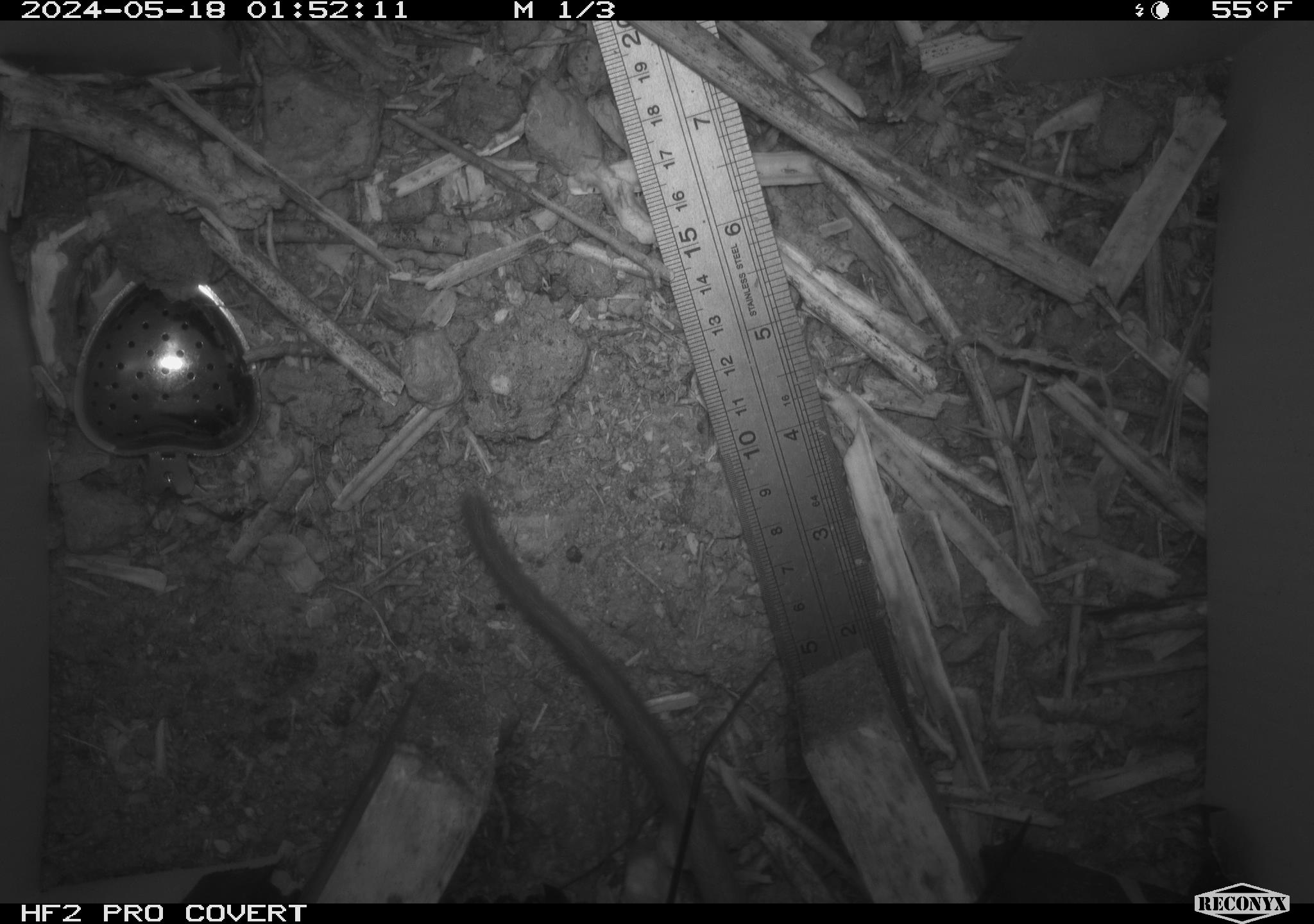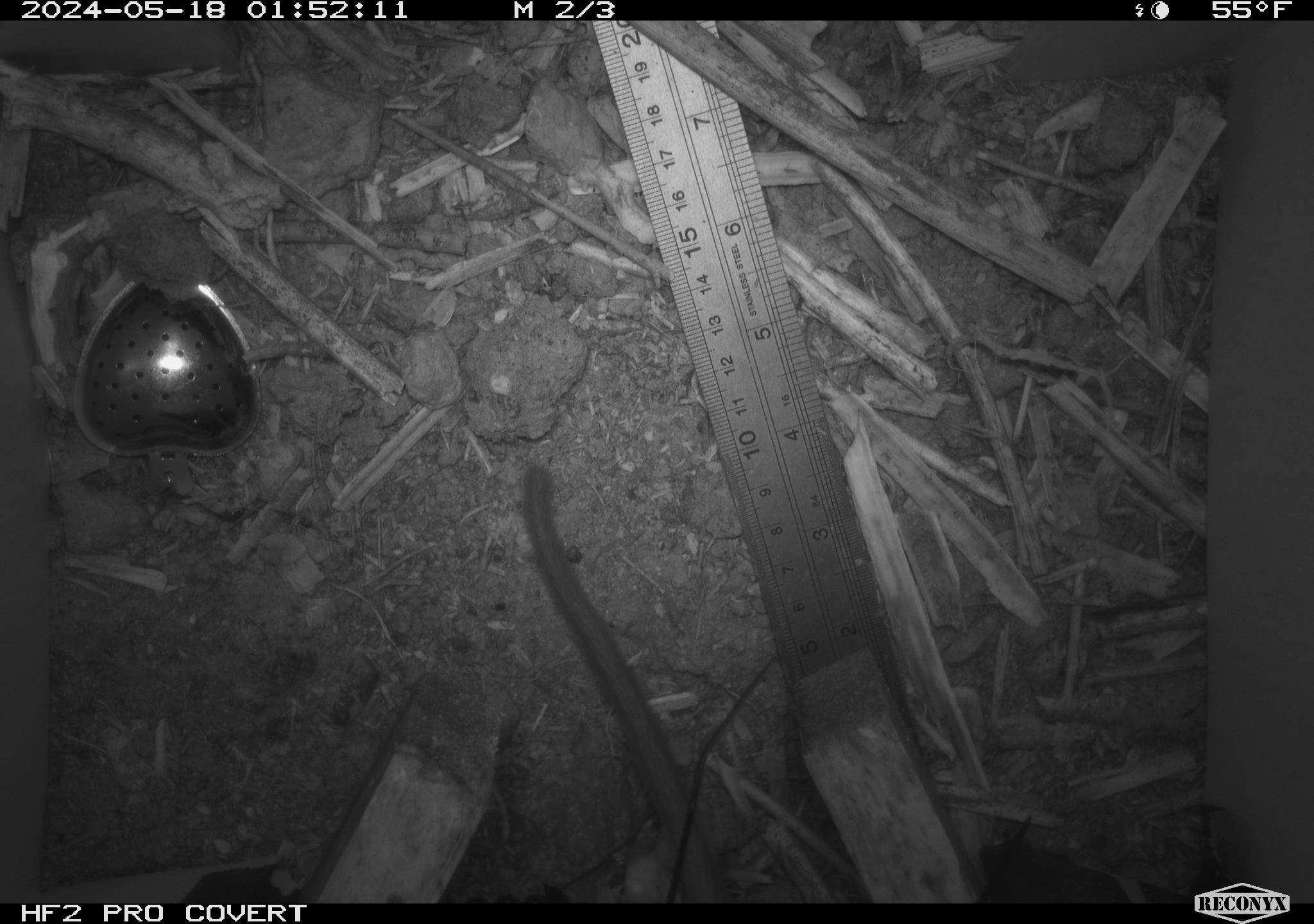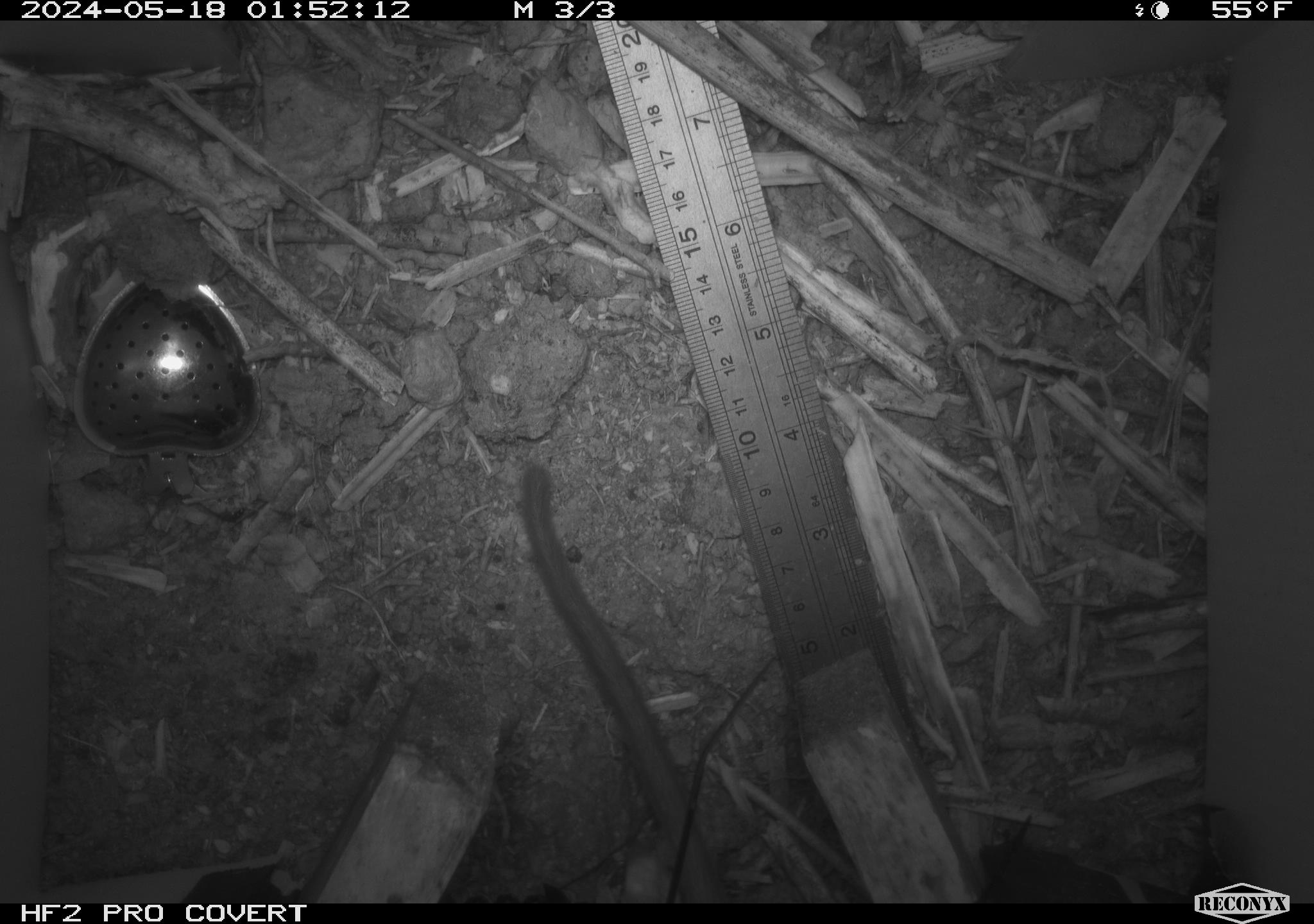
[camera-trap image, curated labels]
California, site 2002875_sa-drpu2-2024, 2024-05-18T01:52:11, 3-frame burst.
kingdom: Animalia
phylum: Chordata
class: Mammalia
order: Rodentia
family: Cricetidae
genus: Neotoma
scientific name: Neotoma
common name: pack rat or woodrat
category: neotoma species